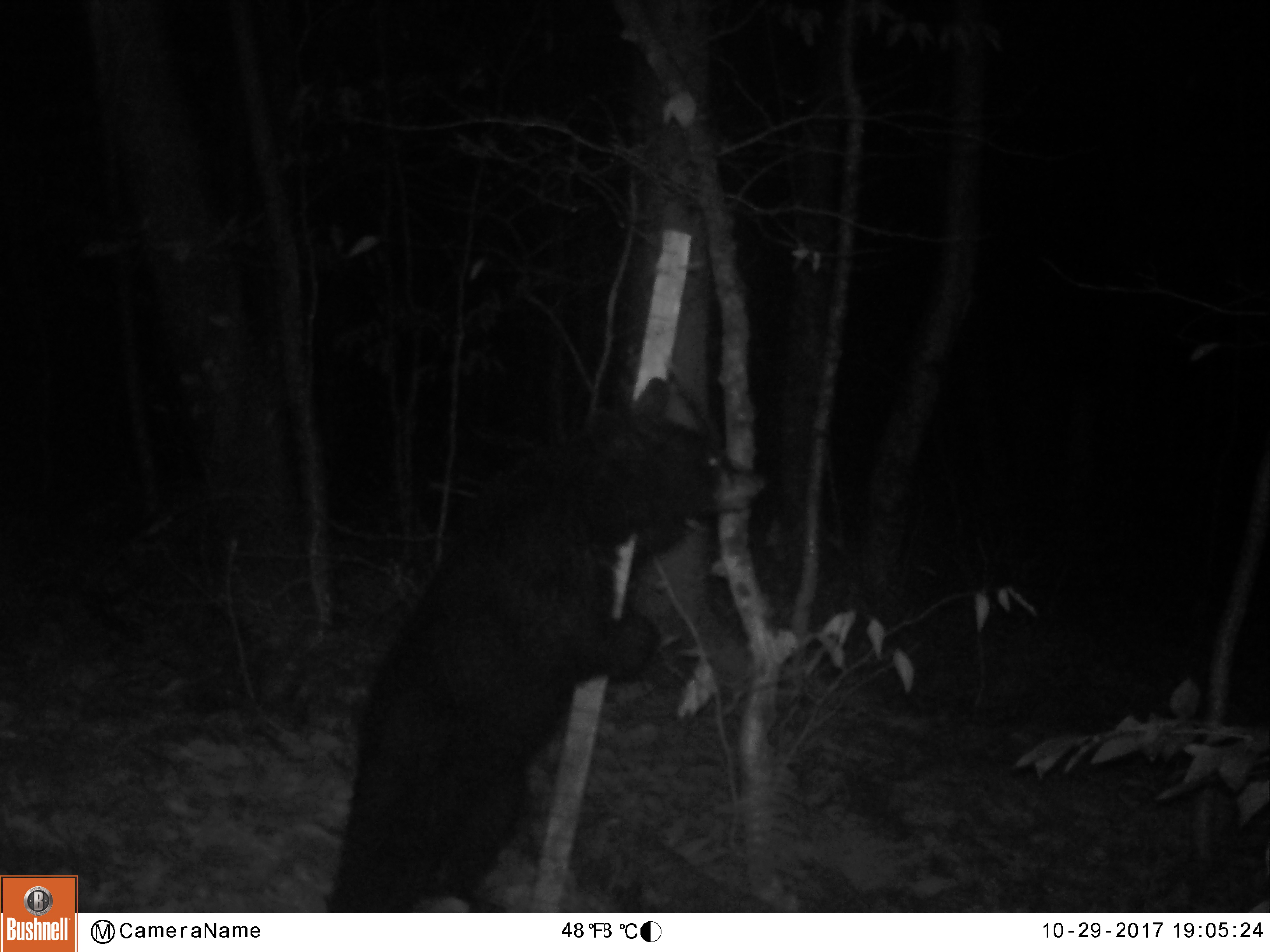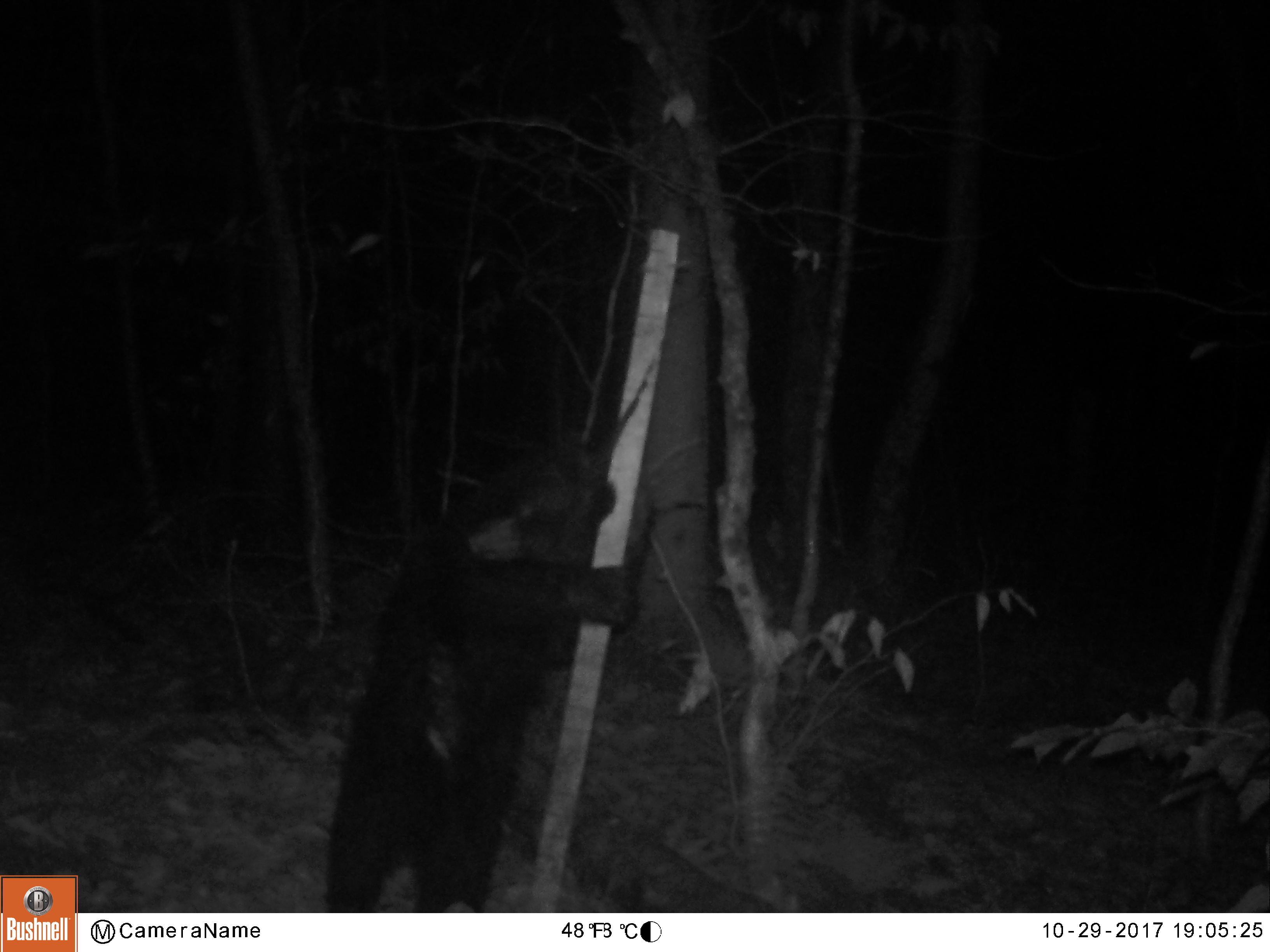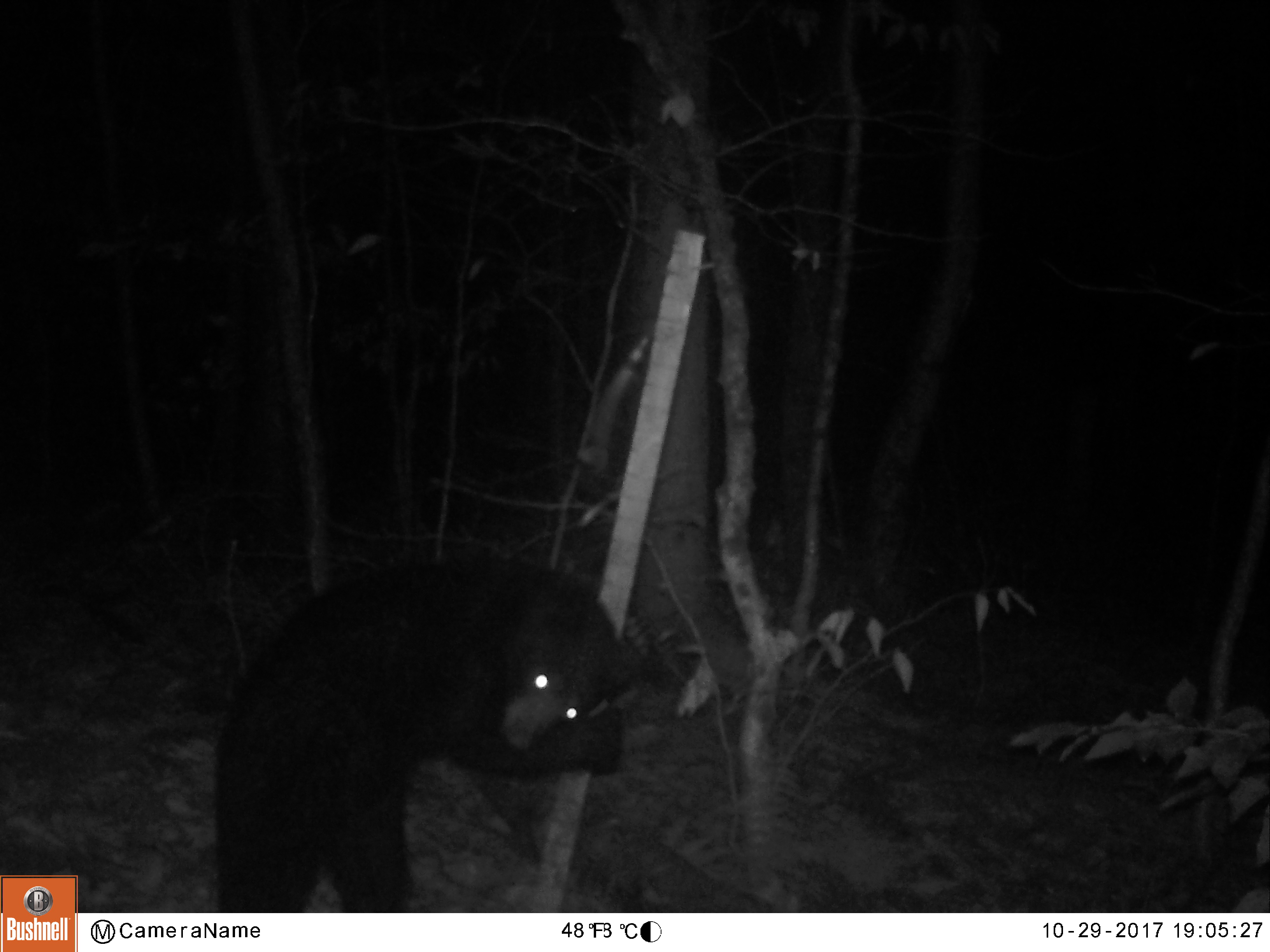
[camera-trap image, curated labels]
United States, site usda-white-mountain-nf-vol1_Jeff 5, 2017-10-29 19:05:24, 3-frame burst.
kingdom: Animalia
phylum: Chordata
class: Mammalia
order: Carnivora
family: Ursidae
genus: Ursus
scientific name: Ursus americanus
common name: black bear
Black bear (Ursus americanus).